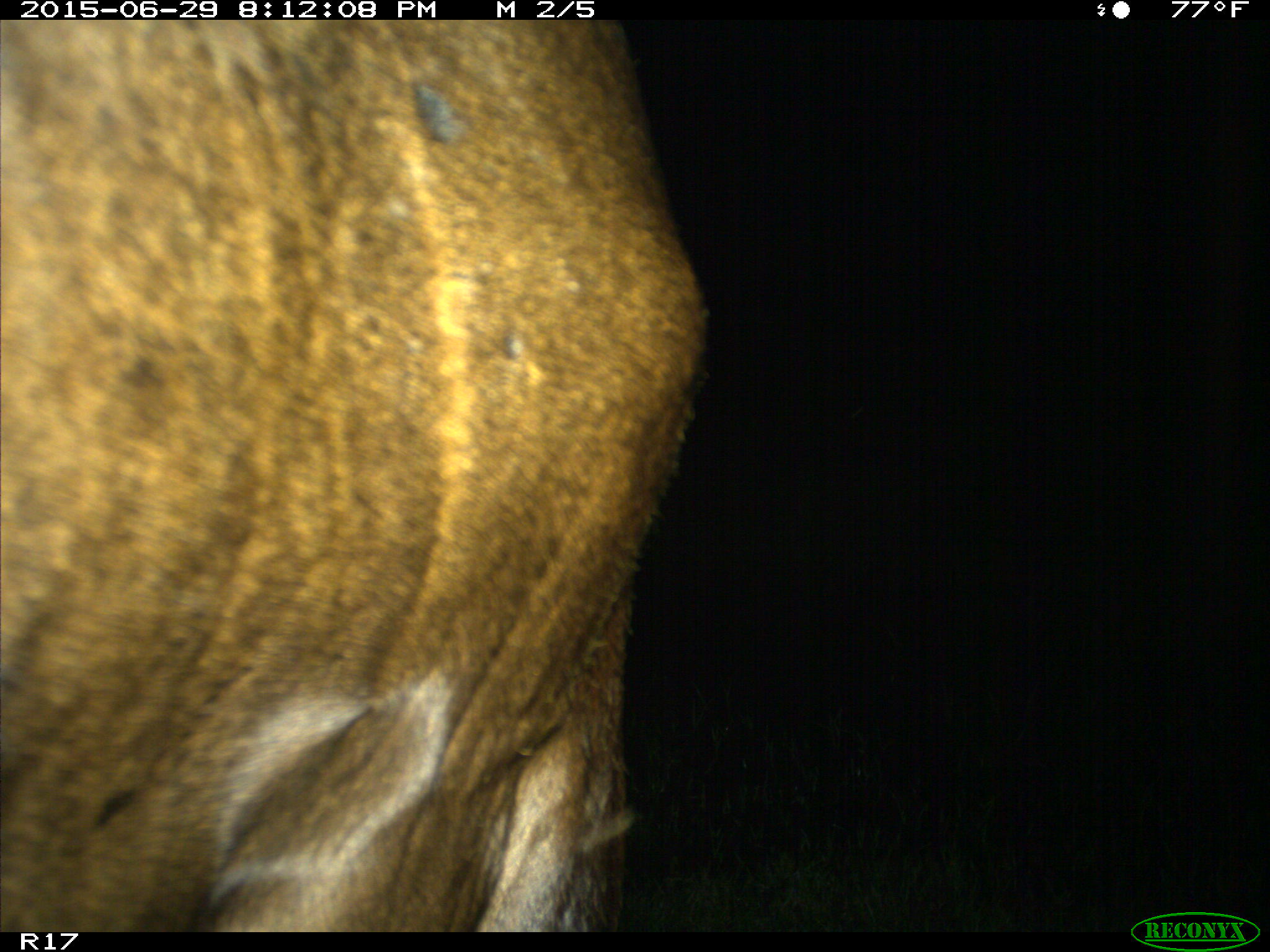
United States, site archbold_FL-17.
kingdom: Animalia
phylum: Chordata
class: Mammalia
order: Artiodactyla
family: Bovidae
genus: Bos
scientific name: Bos taurus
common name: domestic cow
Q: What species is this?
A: Bos taurus (domestic cow).